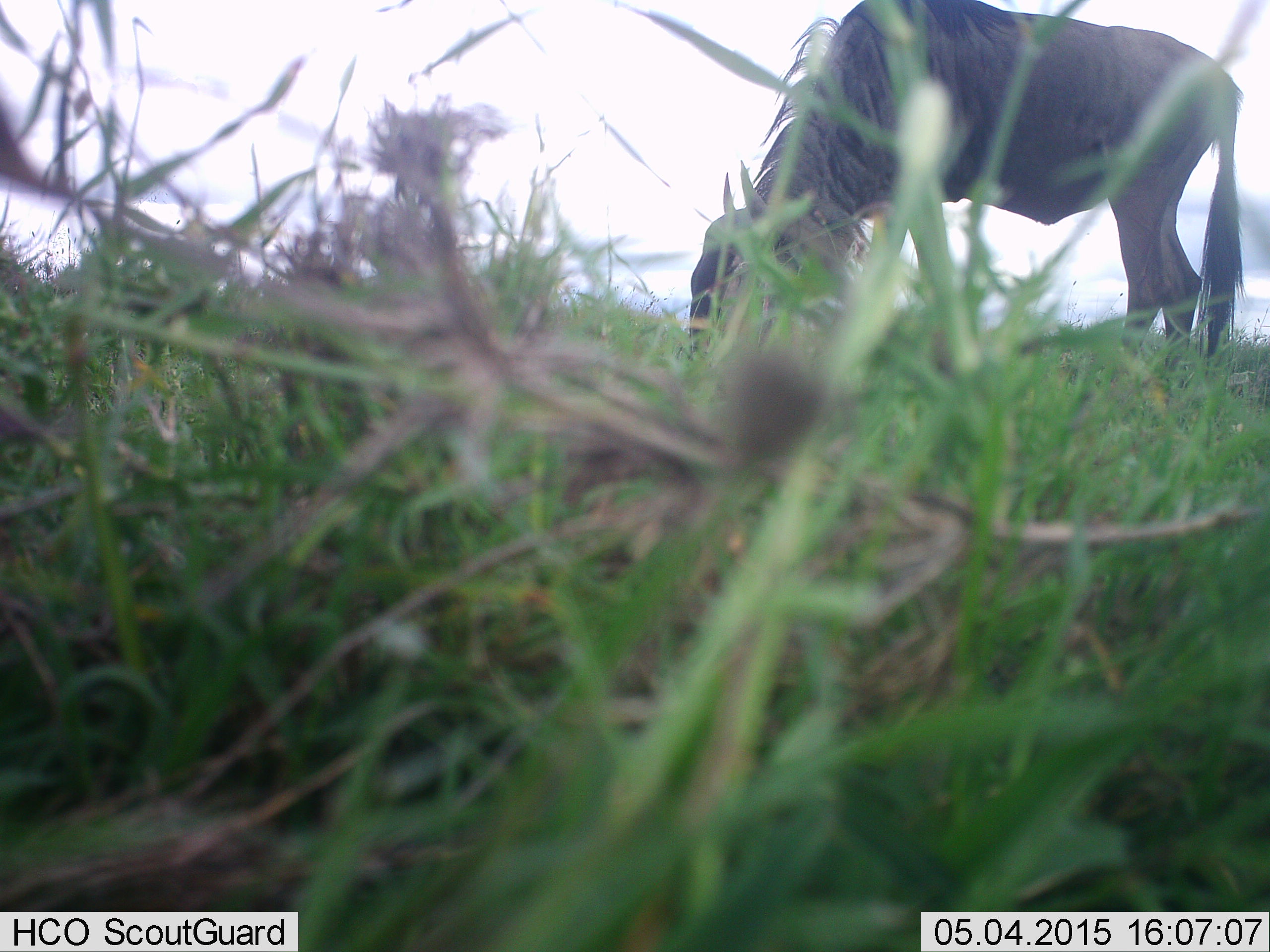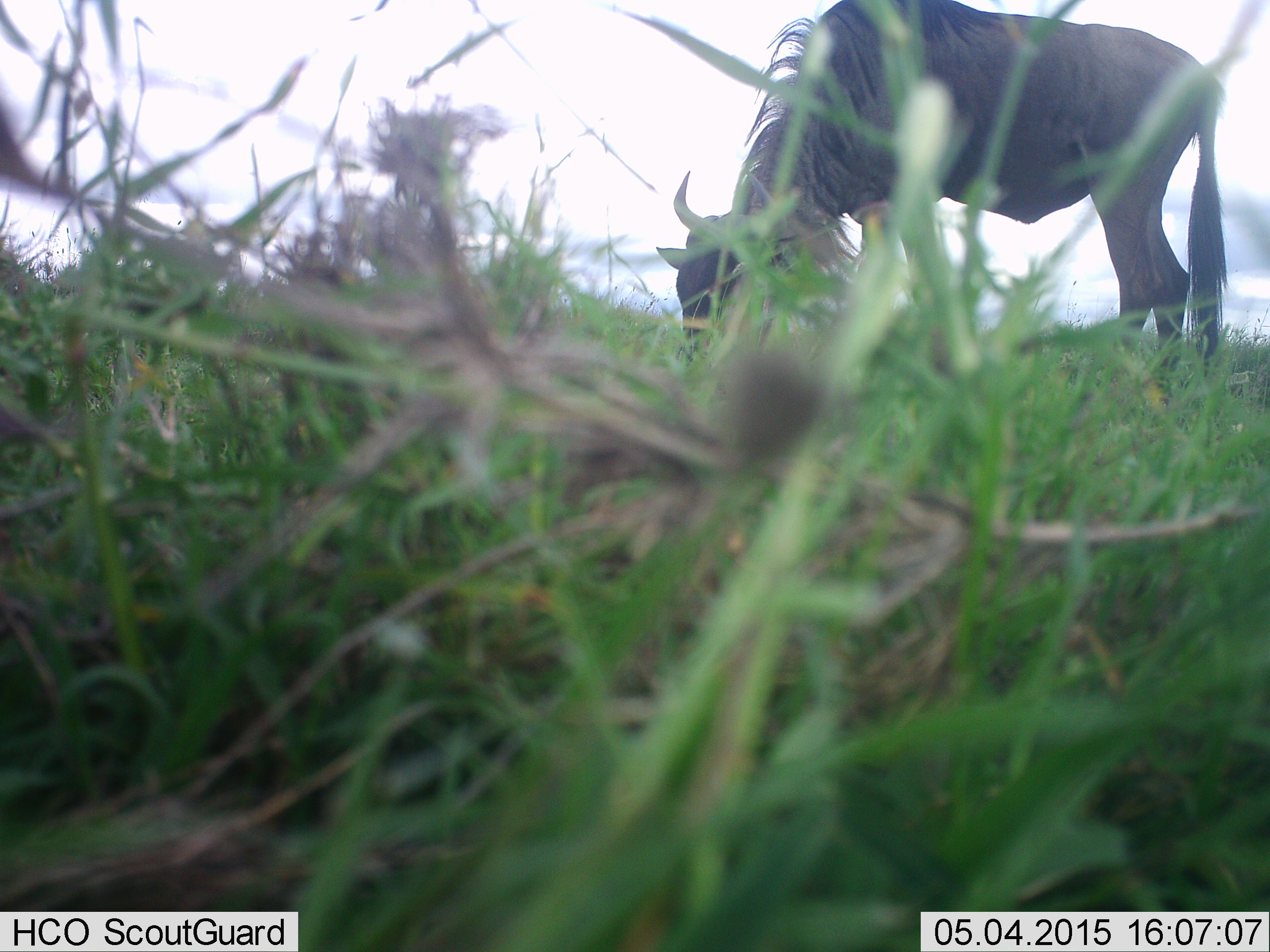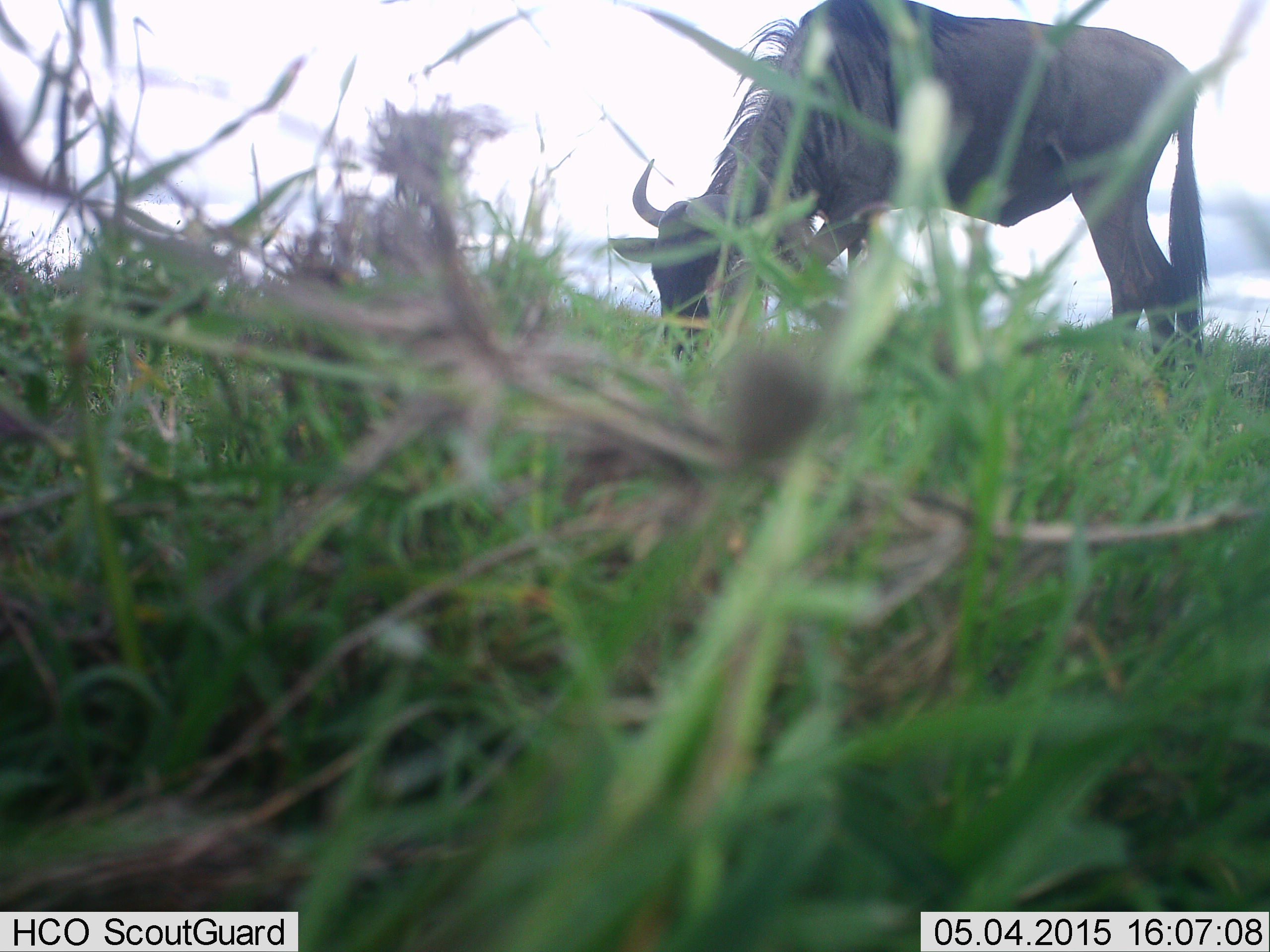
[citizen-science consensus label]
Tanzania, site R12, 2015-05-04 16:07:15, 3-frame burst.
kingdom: Animalia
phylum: Chordata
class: Mammalia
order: Artiodactyla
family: Bovidae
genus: Connochaetes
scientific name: Connochaetes taurinus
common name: blue wildebeest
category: wildebeest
Wildebeest (blue wildebeest) (Connochaetes taurinus), count 1. Behavior (volunteer vote fractions): standing 0%, resting 0%, moving 10%, interacting 0%. Young present (vote fraction): 0%. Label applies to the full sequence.